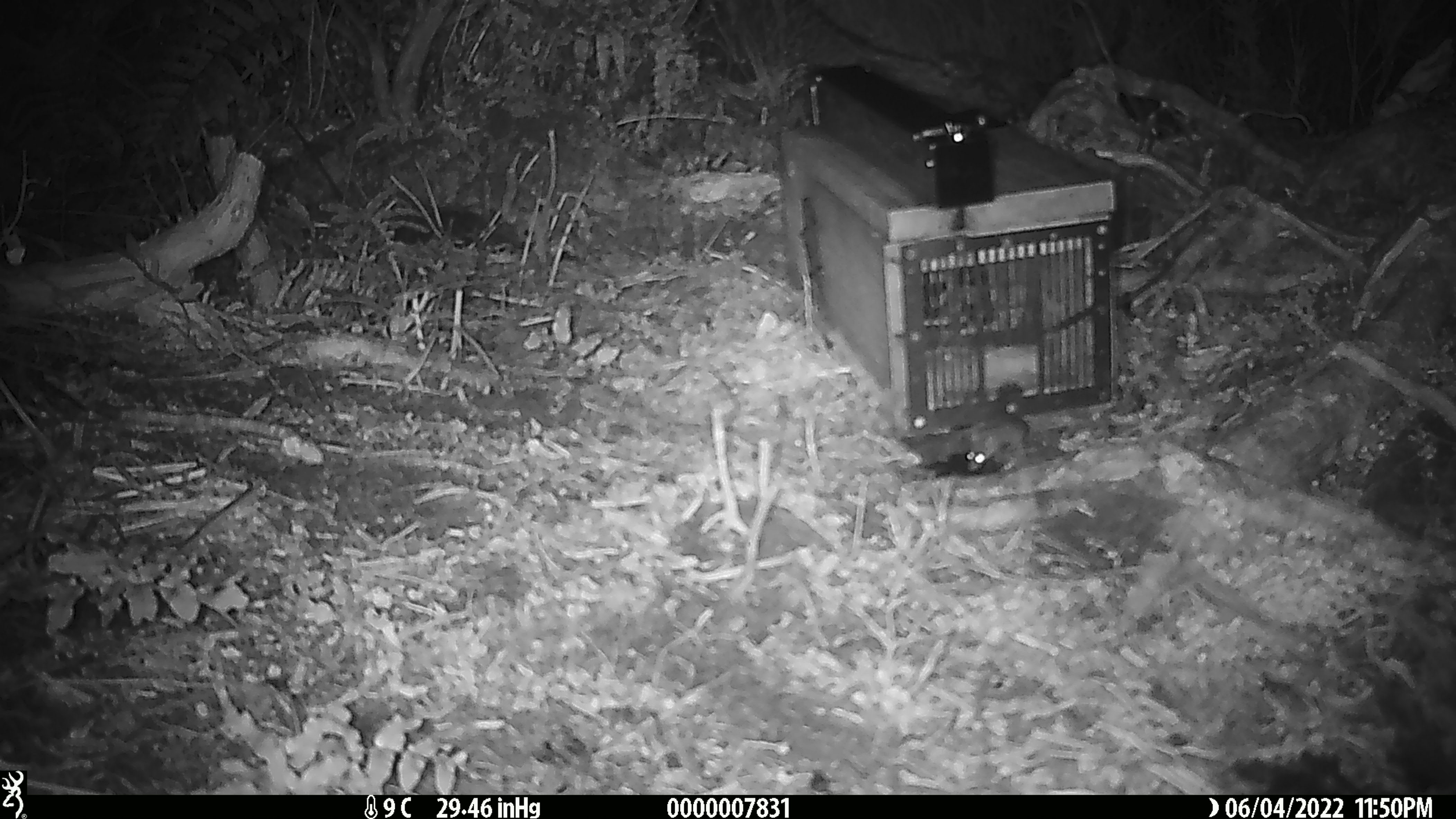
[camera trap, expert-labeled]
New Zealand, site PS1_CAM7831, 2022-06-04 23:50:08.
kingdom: Animalia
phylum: Chordata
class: Mammalia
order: Rodentia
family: Muridae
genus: Mus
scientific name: Mus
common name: mouse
Mouse (Mus).